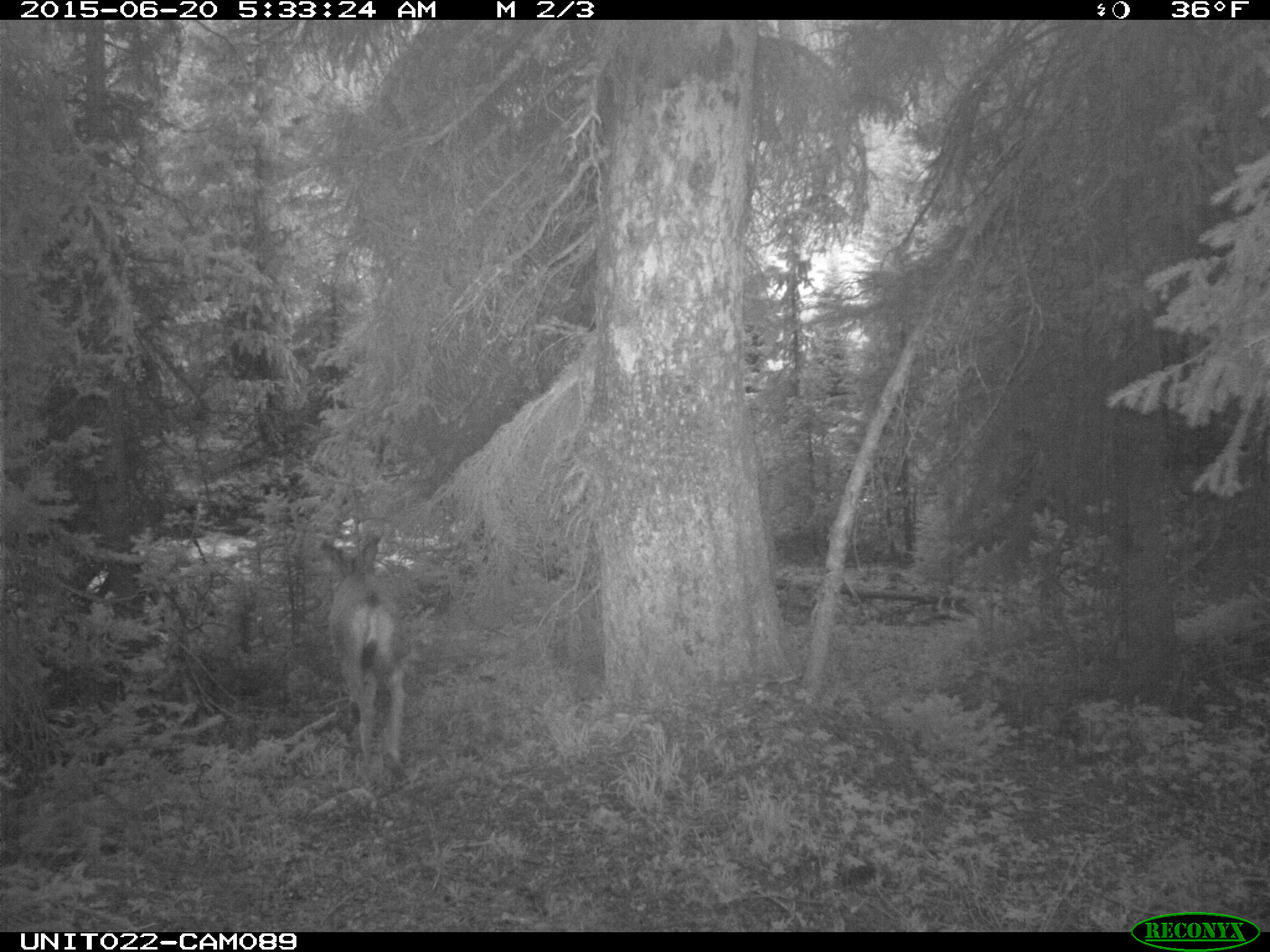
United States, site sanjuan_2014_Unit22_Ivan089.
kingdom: Animalia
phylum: Chordata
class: Mammalia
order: Artiodactyla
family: Cervidae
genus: Odocoileus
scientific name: Odocoileus hemionus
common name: mule deer